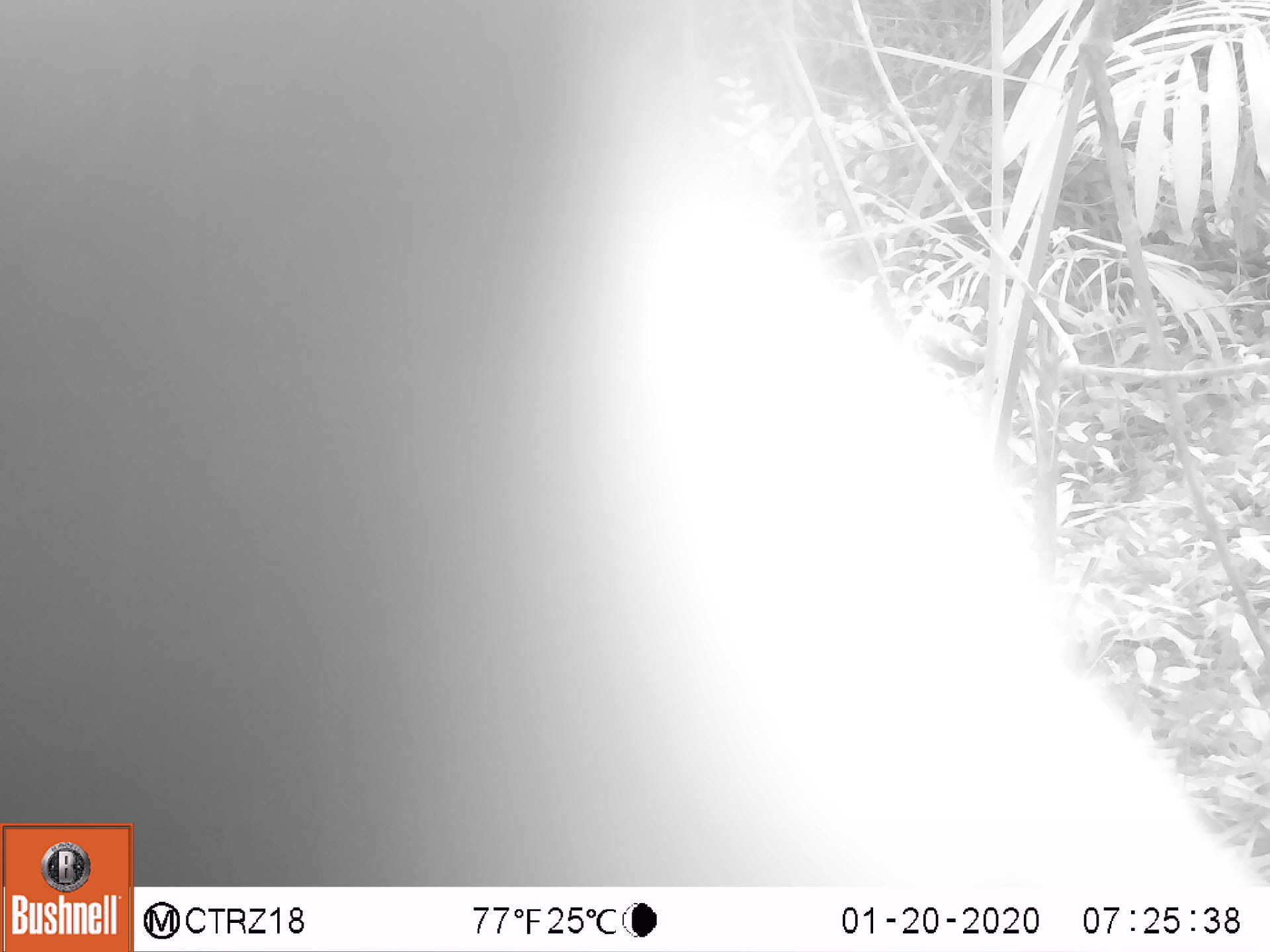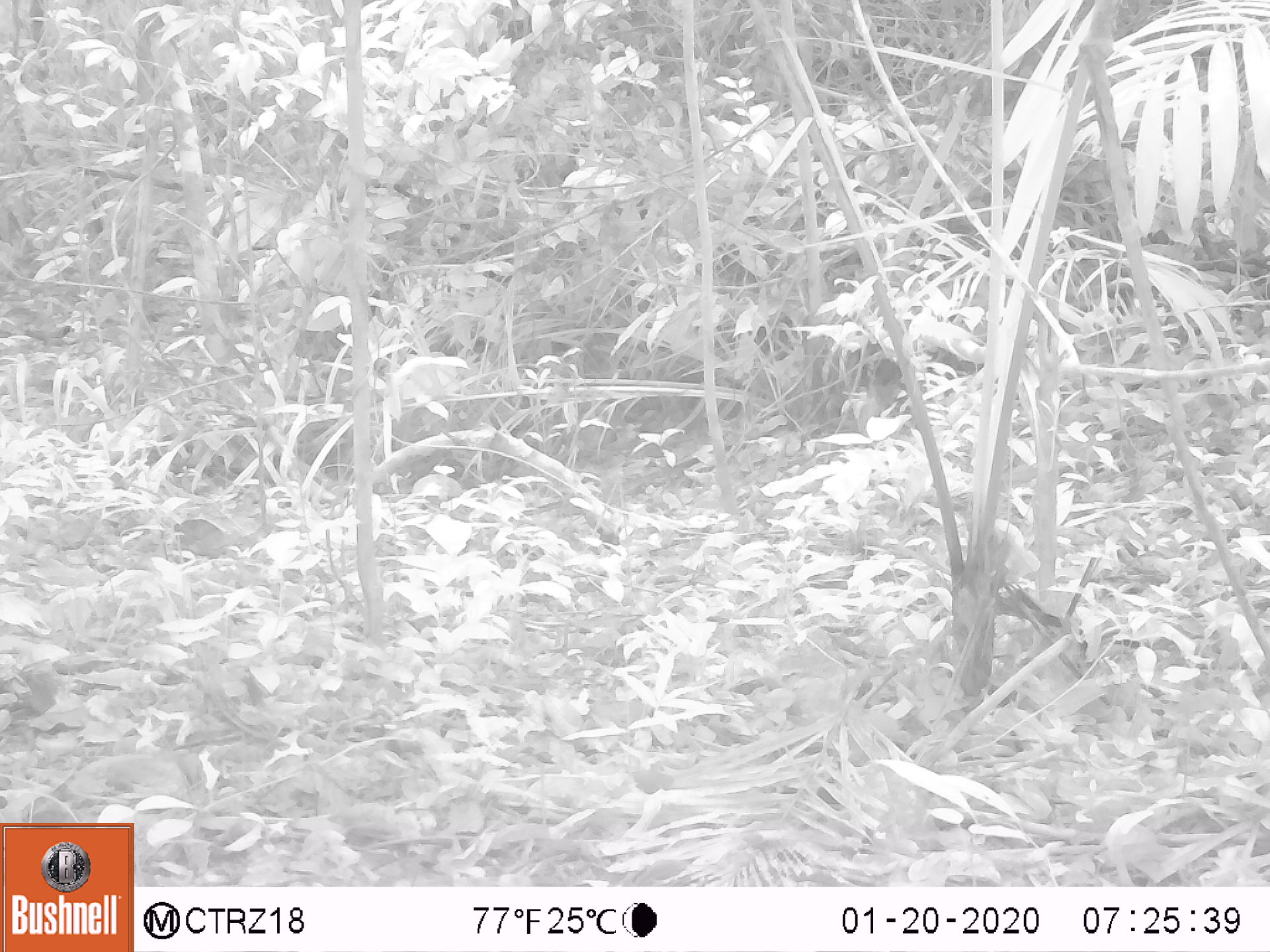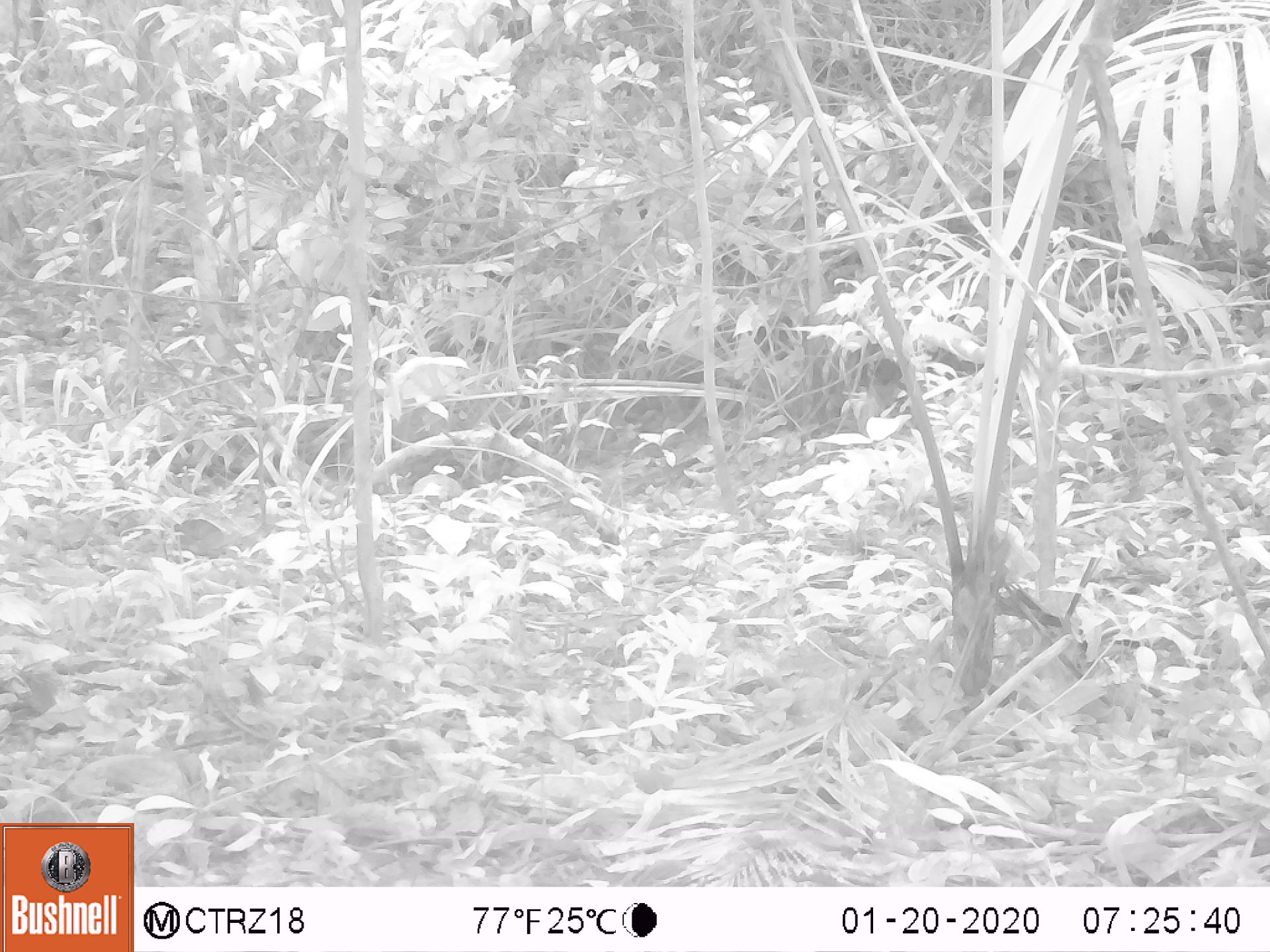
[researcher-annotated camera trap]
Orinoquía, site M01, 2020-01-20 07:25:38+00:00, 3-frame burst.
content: unidentified animal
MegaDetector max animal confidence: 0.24